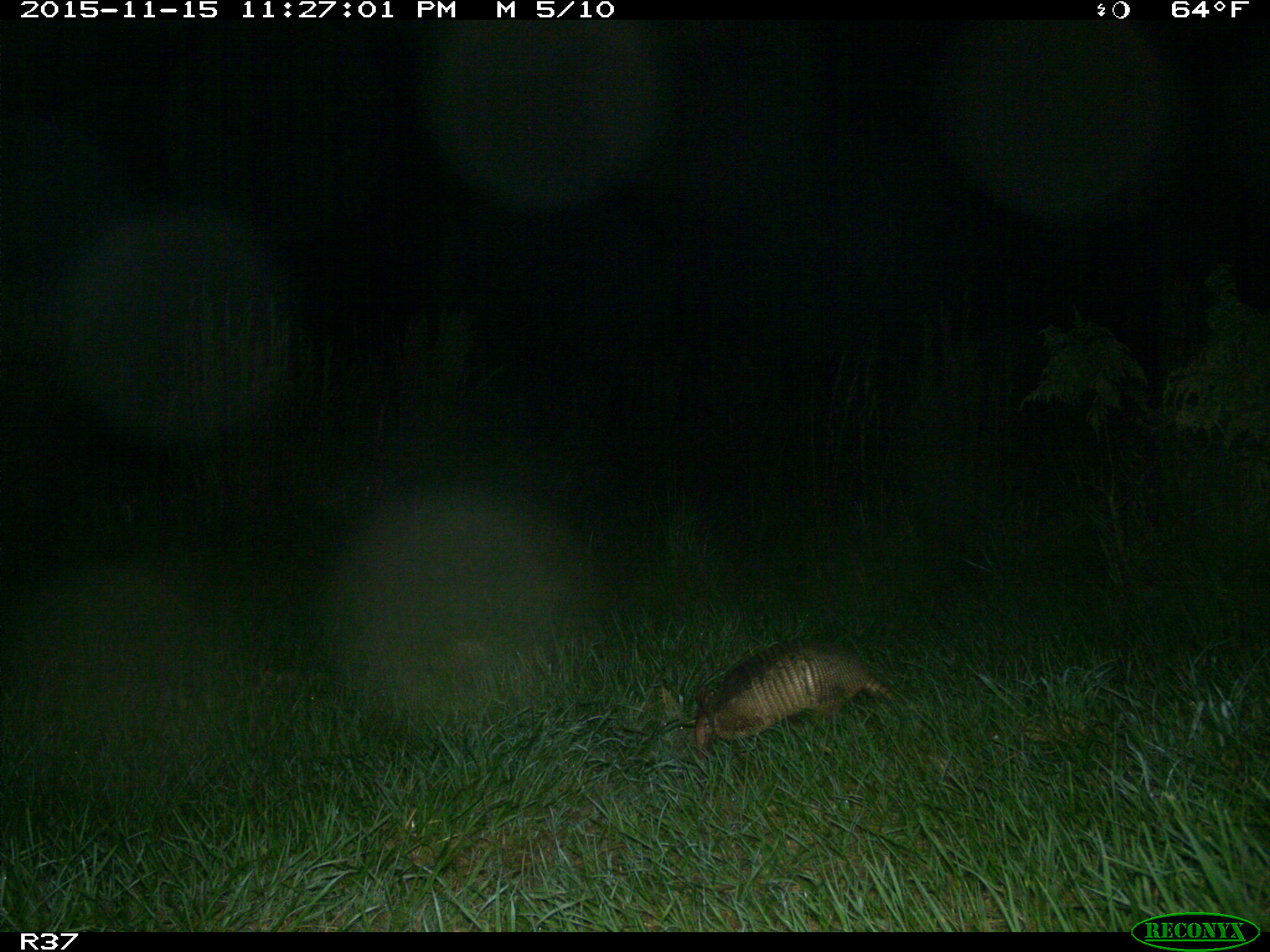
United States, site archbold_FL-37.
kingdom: Animalia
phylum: Chordata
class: Mammalia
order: Cingulata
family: Dasypodidae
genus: Dasypus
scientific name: Dasypus novemcinctus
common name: nine-banded armadillo